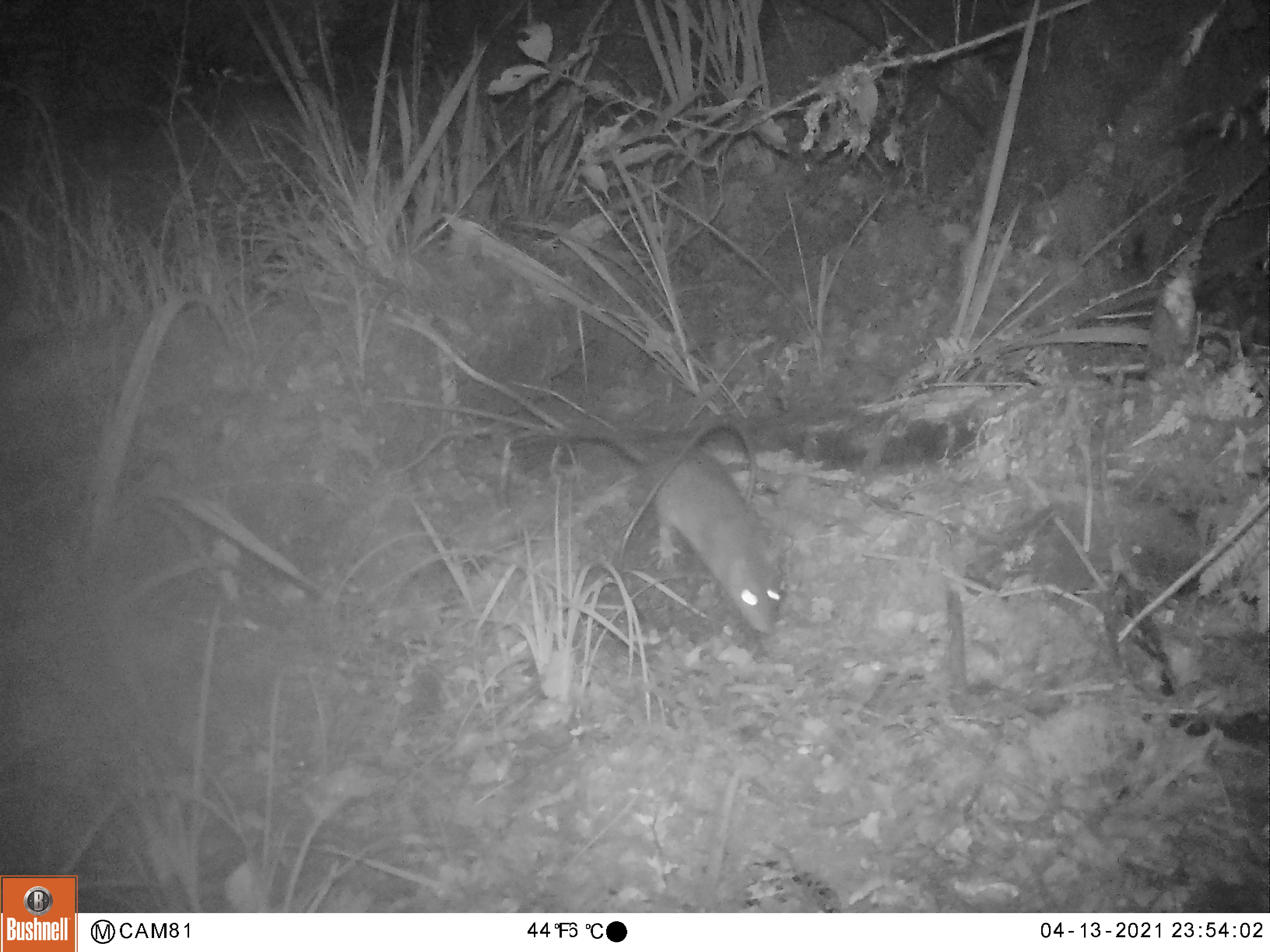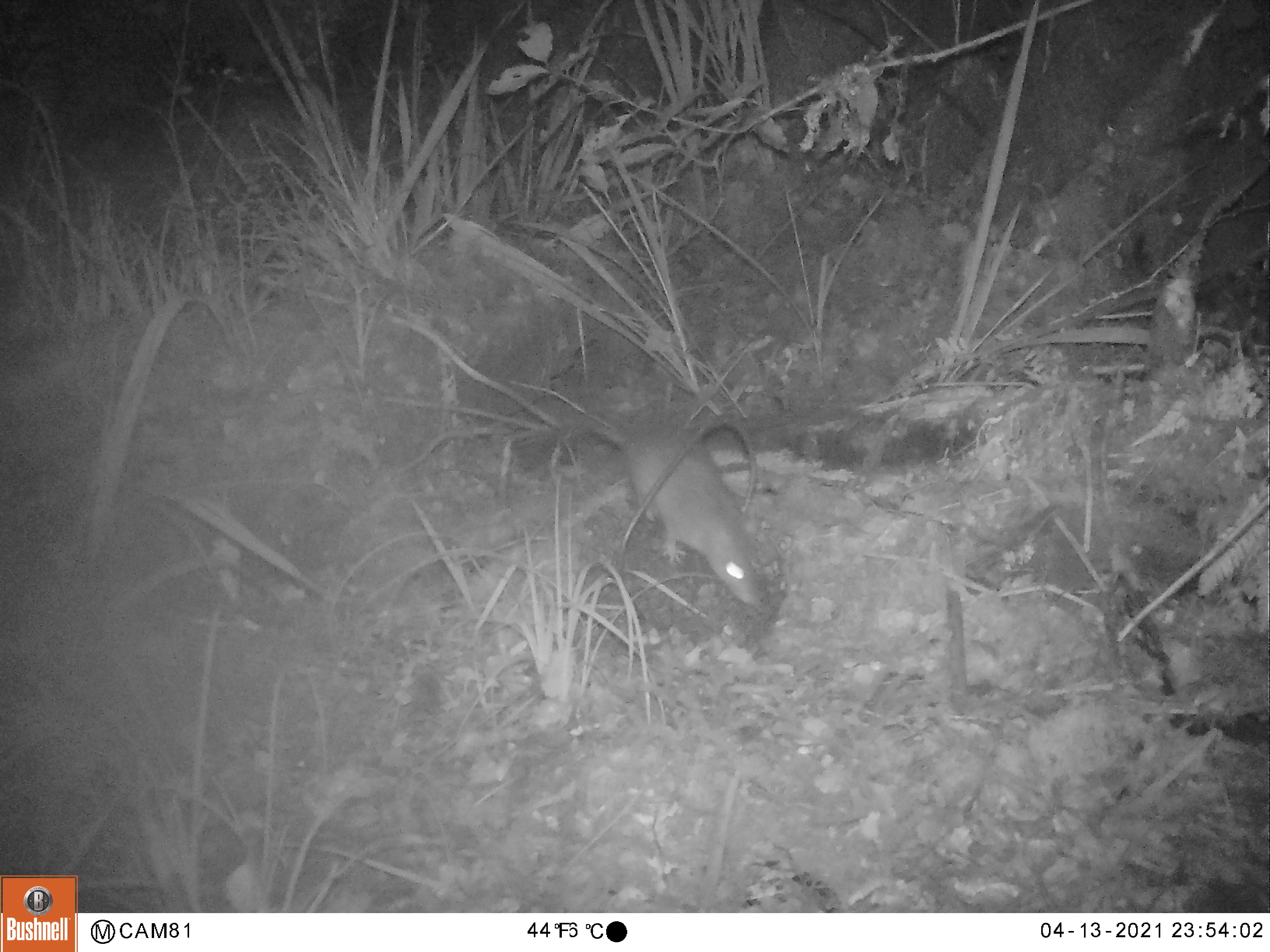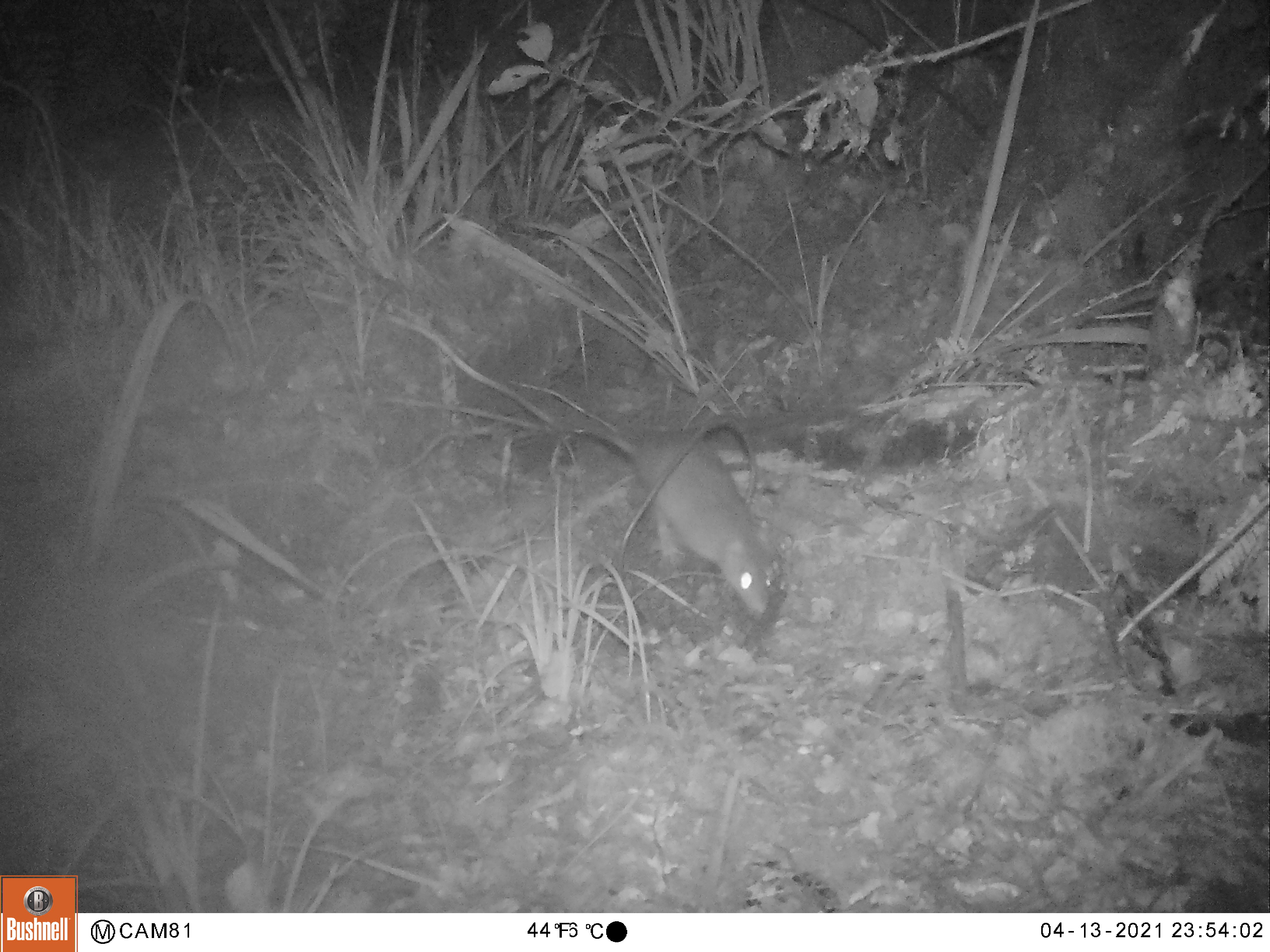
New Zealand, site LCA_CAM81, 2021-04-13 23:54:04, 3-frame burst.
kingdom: Animalia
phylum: Chordata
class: Mammalia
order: Rodentia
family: Muridae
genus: Rattus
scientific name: Rattus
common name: rat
Rat (Rattus).